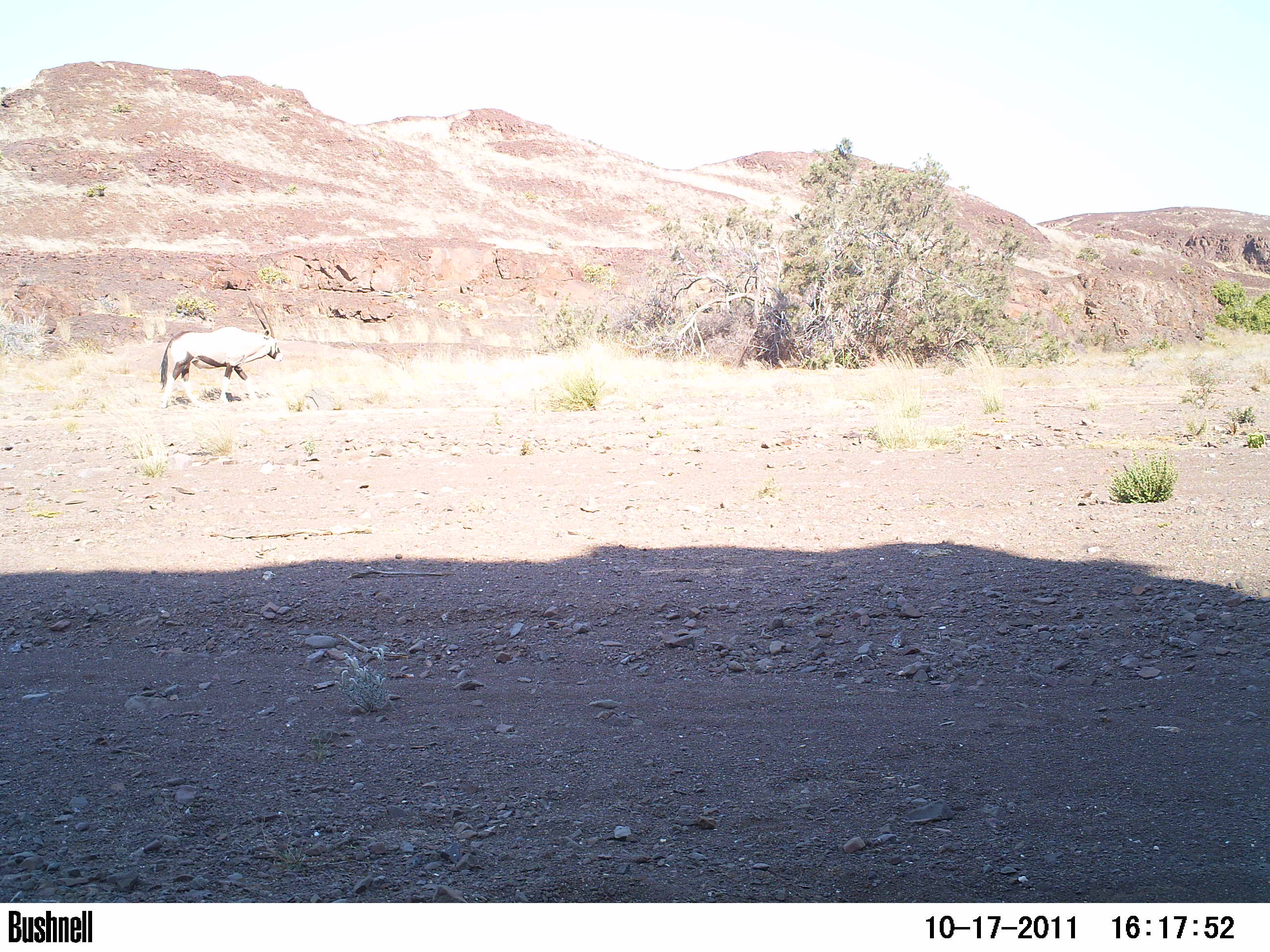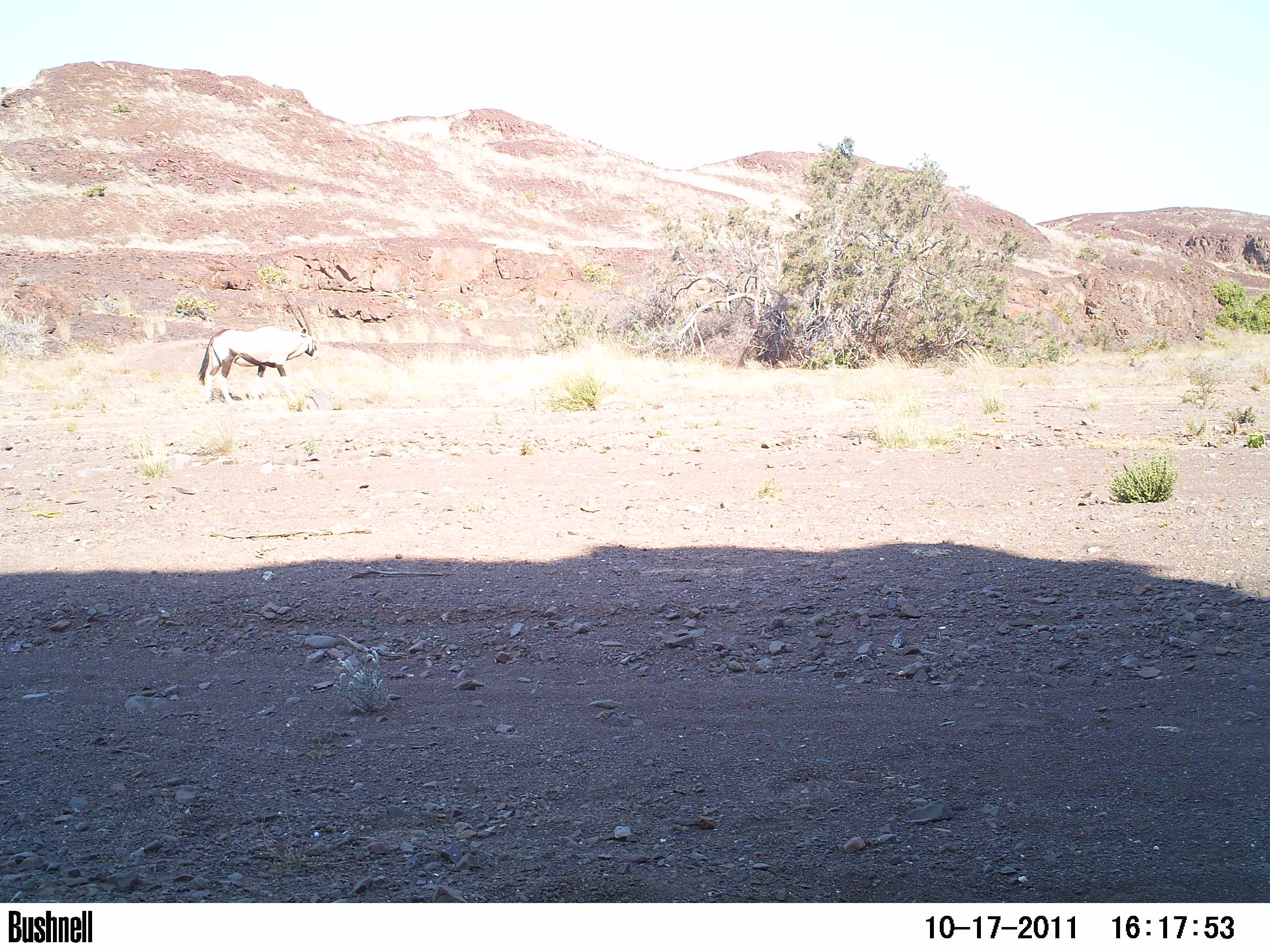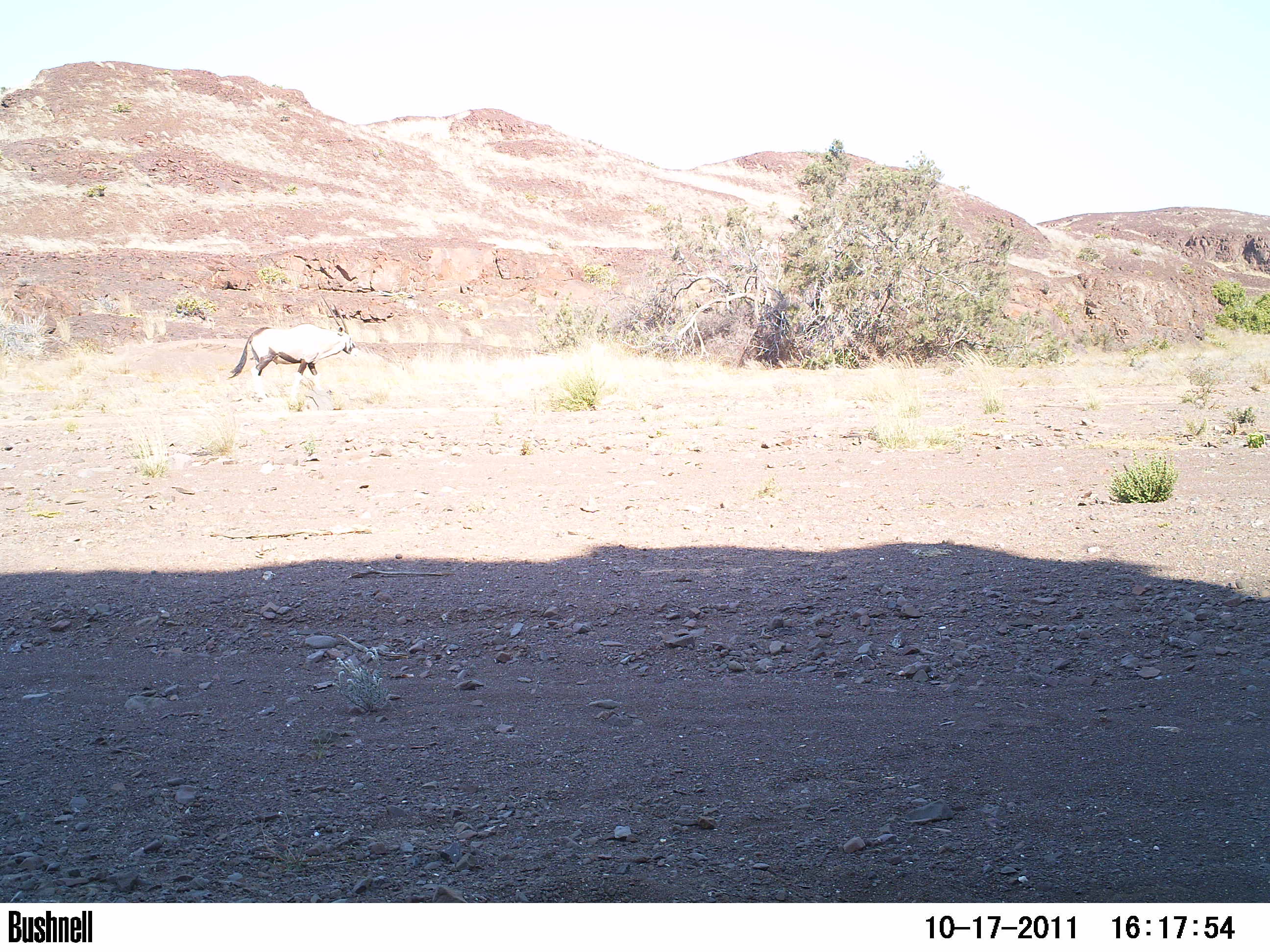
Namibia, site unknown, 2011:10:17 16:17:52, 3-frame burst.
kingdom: Animalia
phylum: Chordata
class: Mammalia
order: Artiodactyla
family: Bovidae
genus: Oryx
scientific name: Oryx gazella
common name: gemsbok